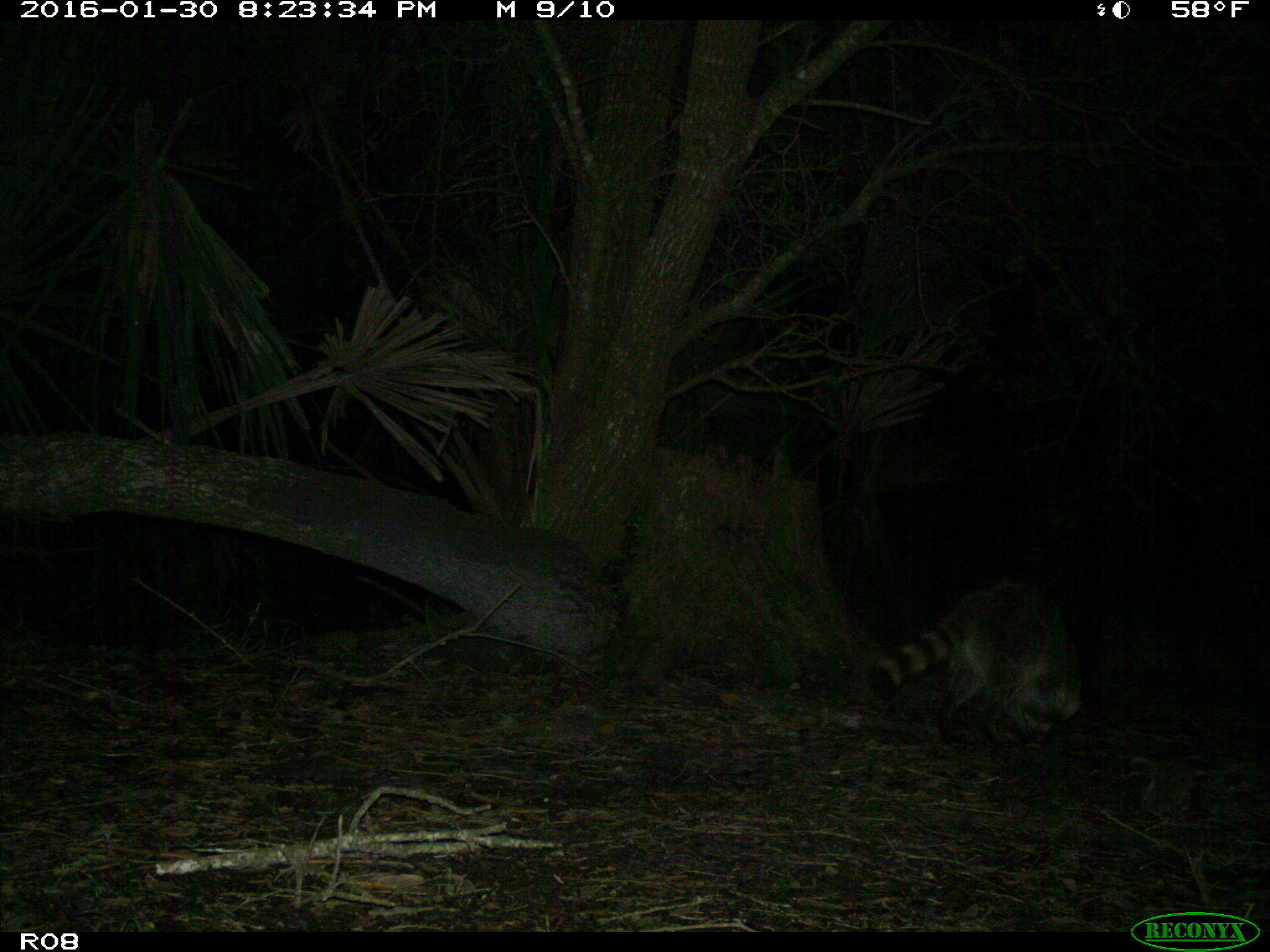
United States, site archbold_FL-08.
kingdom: Animalia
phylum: Chordata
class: Mammalia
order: Carnivora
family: Procyonidae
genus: Procyon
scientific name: Procyon lotor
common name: common raccoon